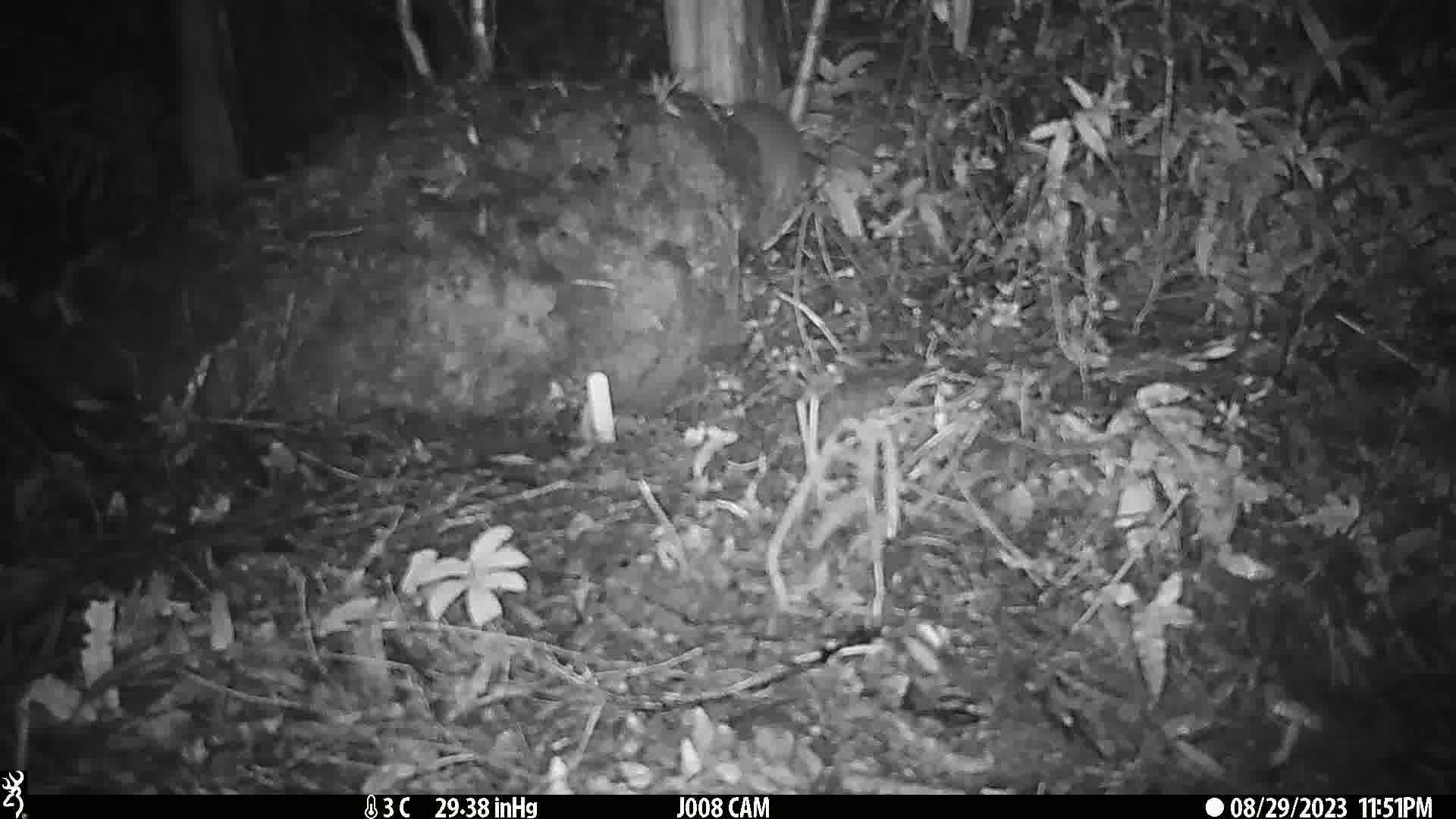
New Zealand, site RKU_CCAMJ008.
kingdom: Animalia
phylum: Chordata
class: Mammalia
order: Rodentia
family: Muridae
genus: Rattus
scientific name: Rattus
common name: rat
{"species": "rat (Rattus)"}